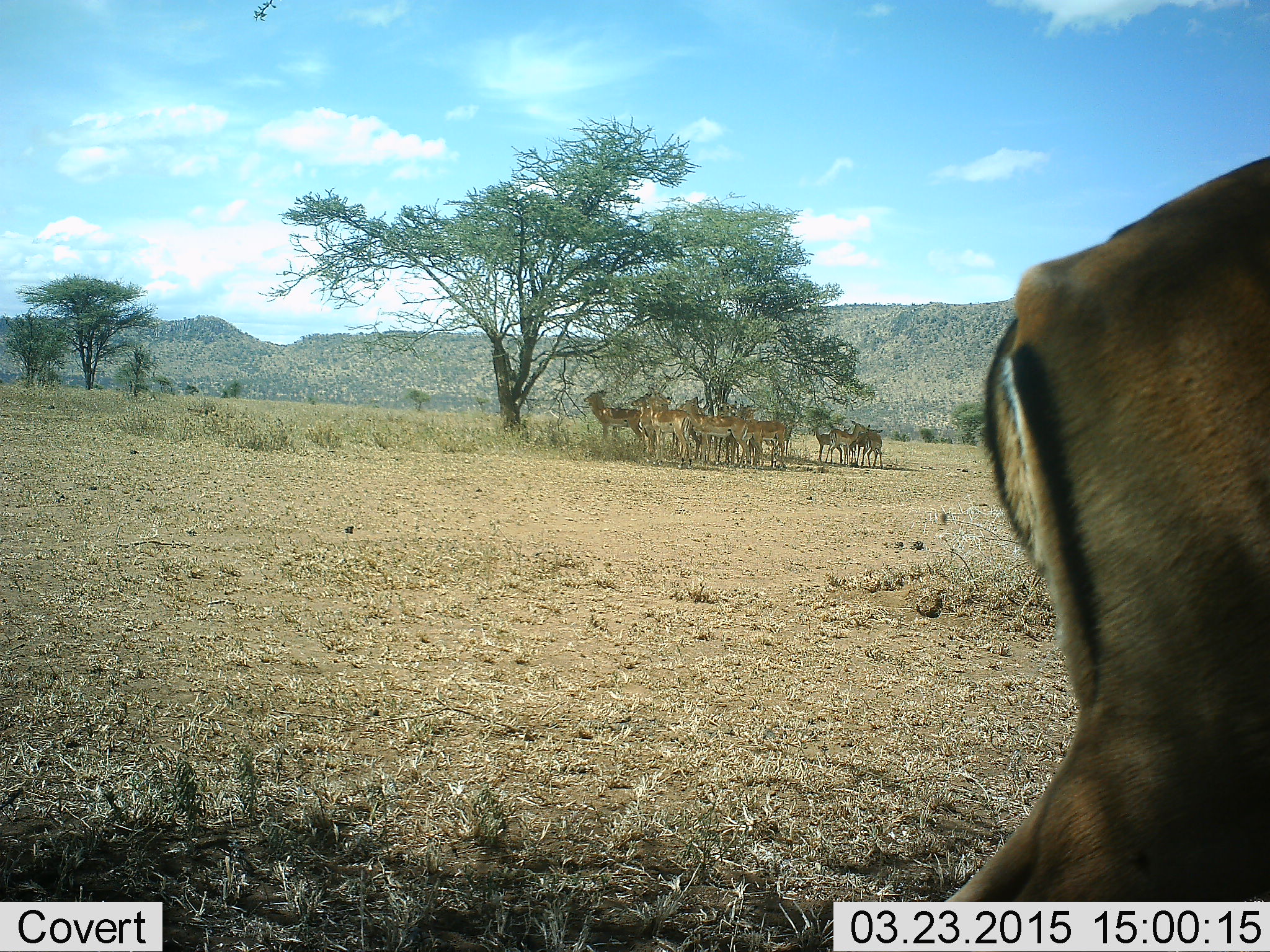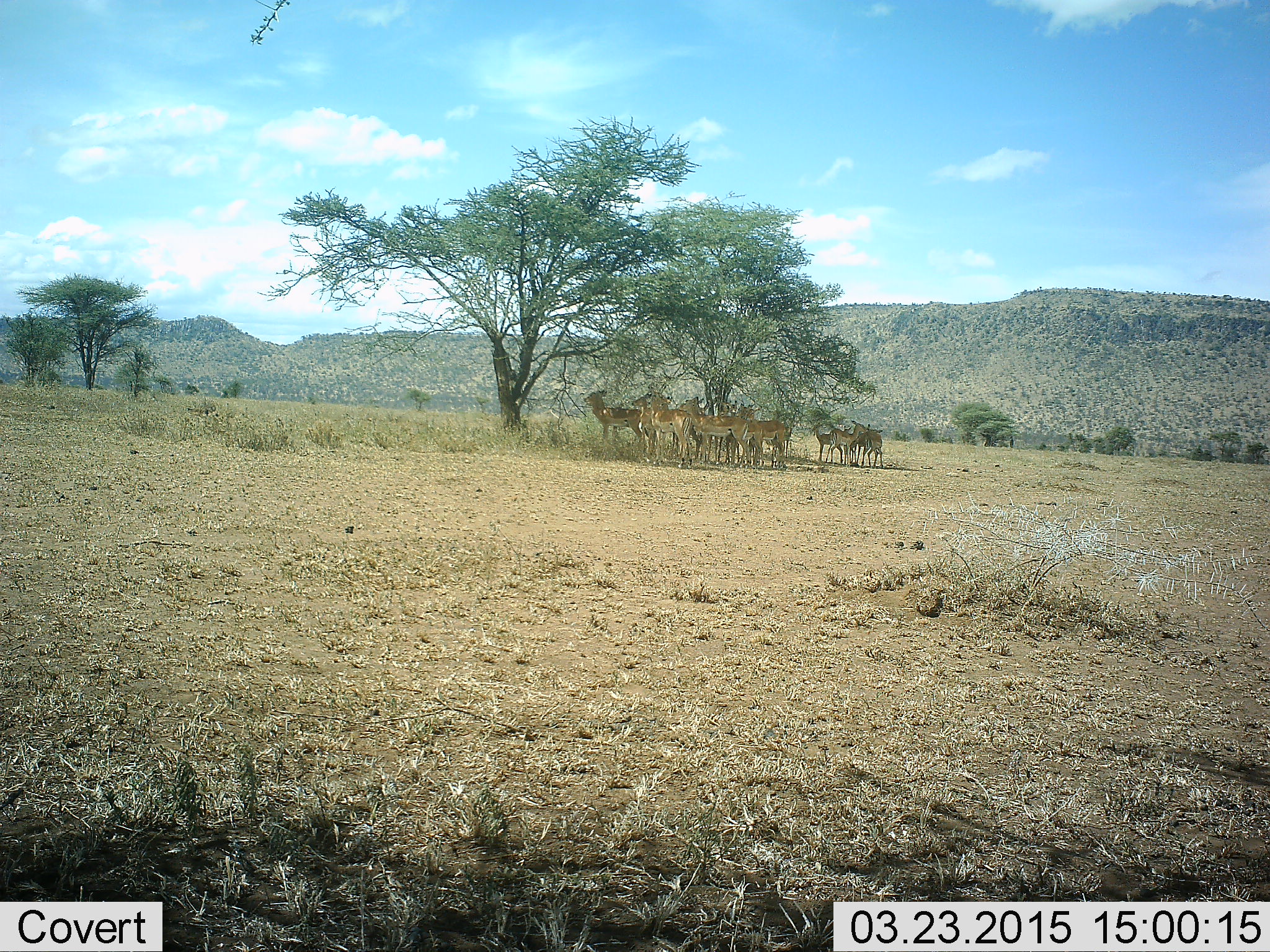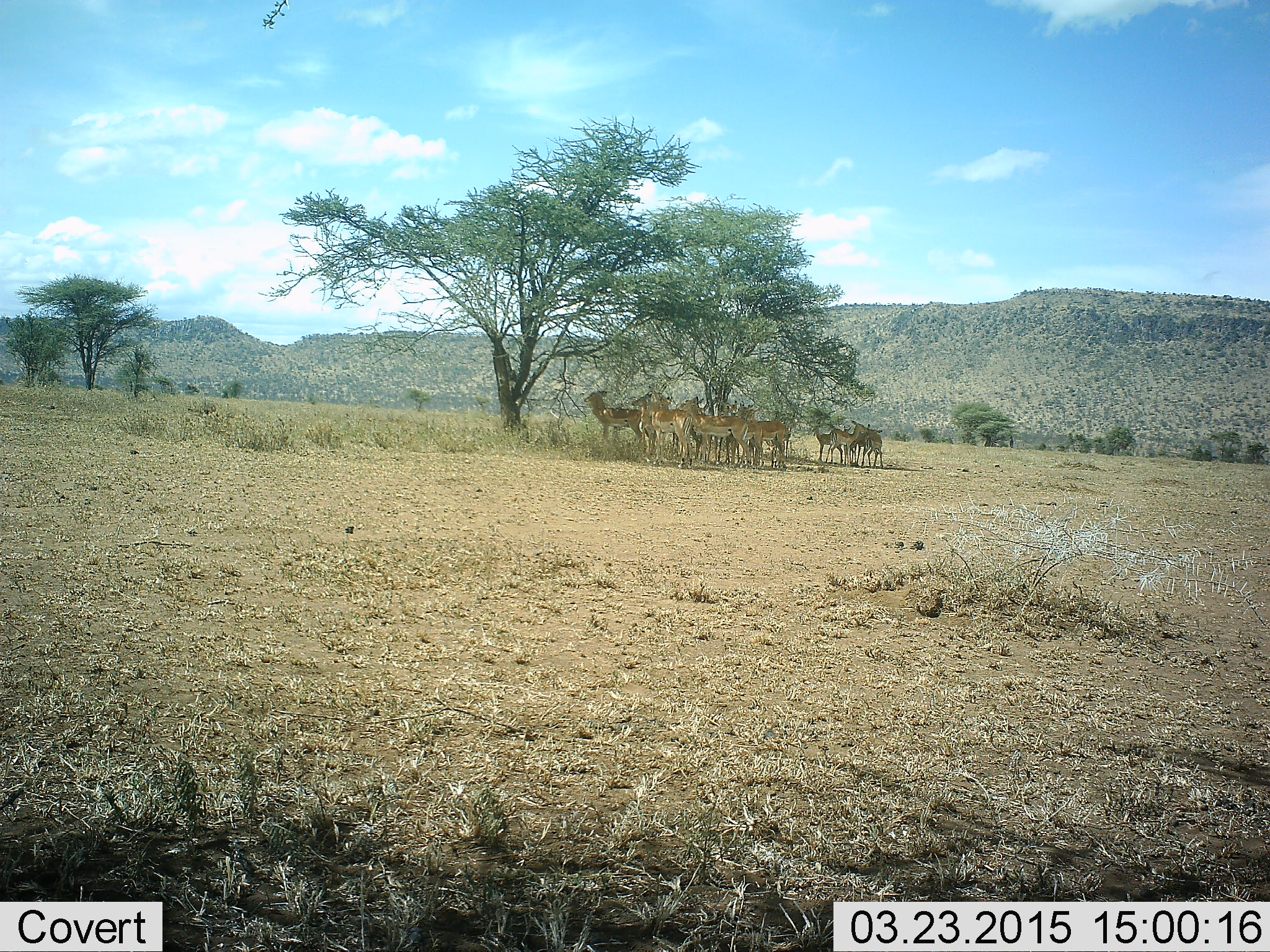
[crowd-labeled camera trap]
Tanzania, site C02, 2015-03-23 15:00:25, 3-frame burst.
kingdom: Animalia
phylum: Chordata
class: Mammalia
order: Artiodactyla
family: Bovidae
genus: Aepyceros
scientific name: Aepyceros melampus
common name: impala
Impala (Aepyceros melampus), count 11-50. Behavior (volunteer vote fractions): standing 100%, resting 20%, moving 30%, interacting 0%. Young present (vote fraction): 10%. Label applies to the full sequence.